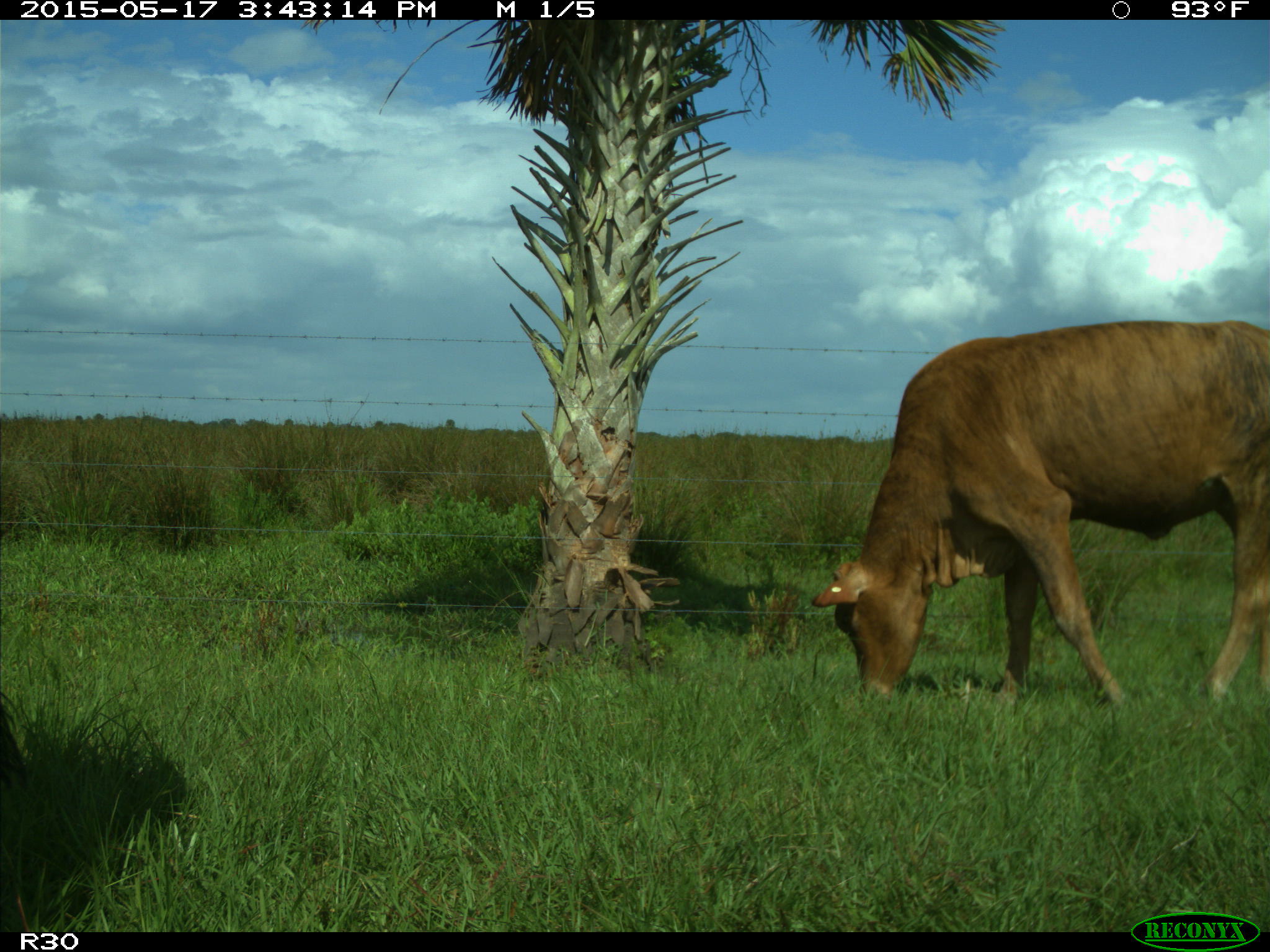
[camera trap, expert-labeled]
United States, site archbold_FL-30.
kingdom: Animalia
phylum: Chordata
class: Mammalia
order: Artiodactyla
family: Bovidae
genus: Bos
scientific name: Bos taurus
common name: domestic cow